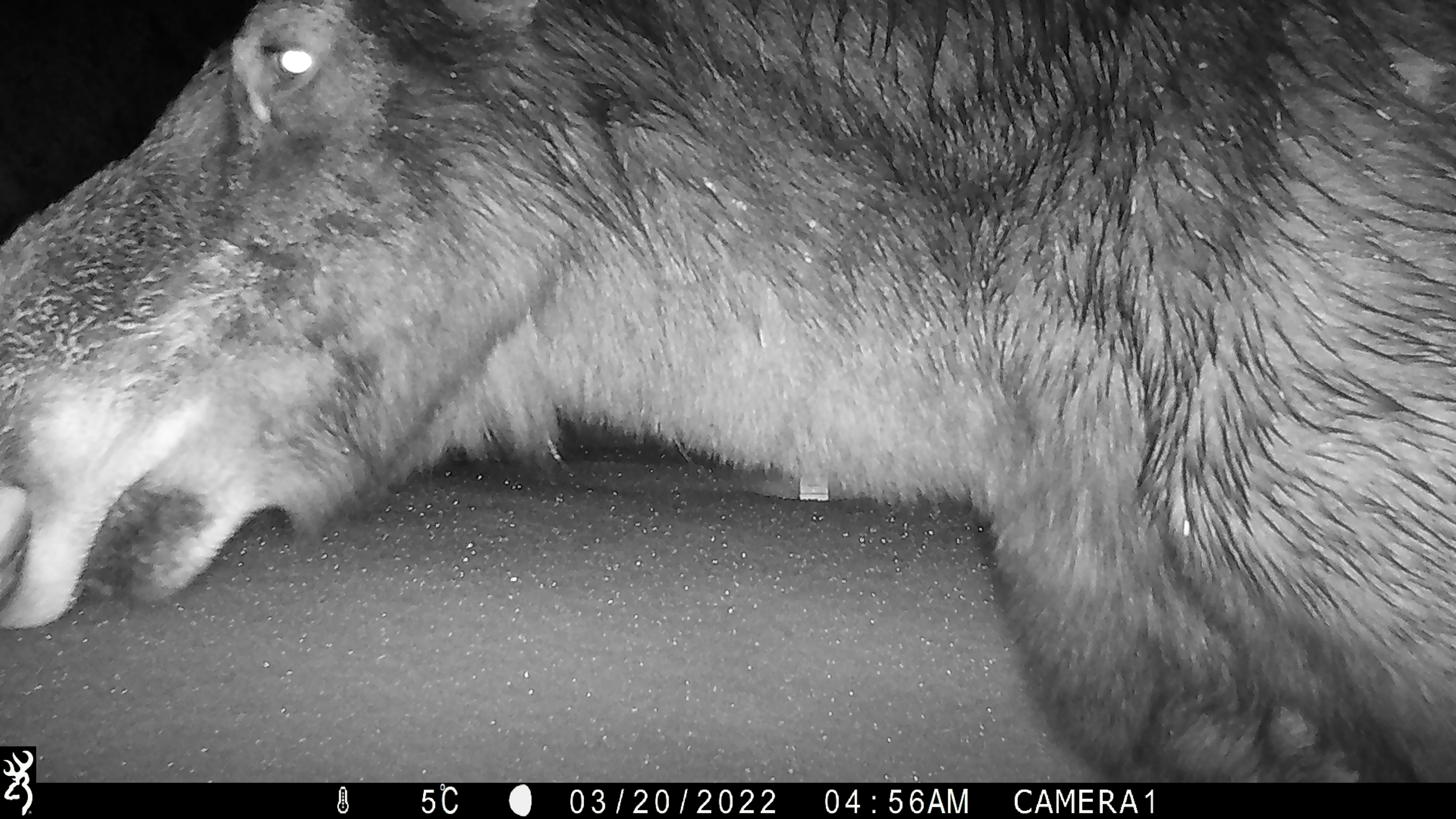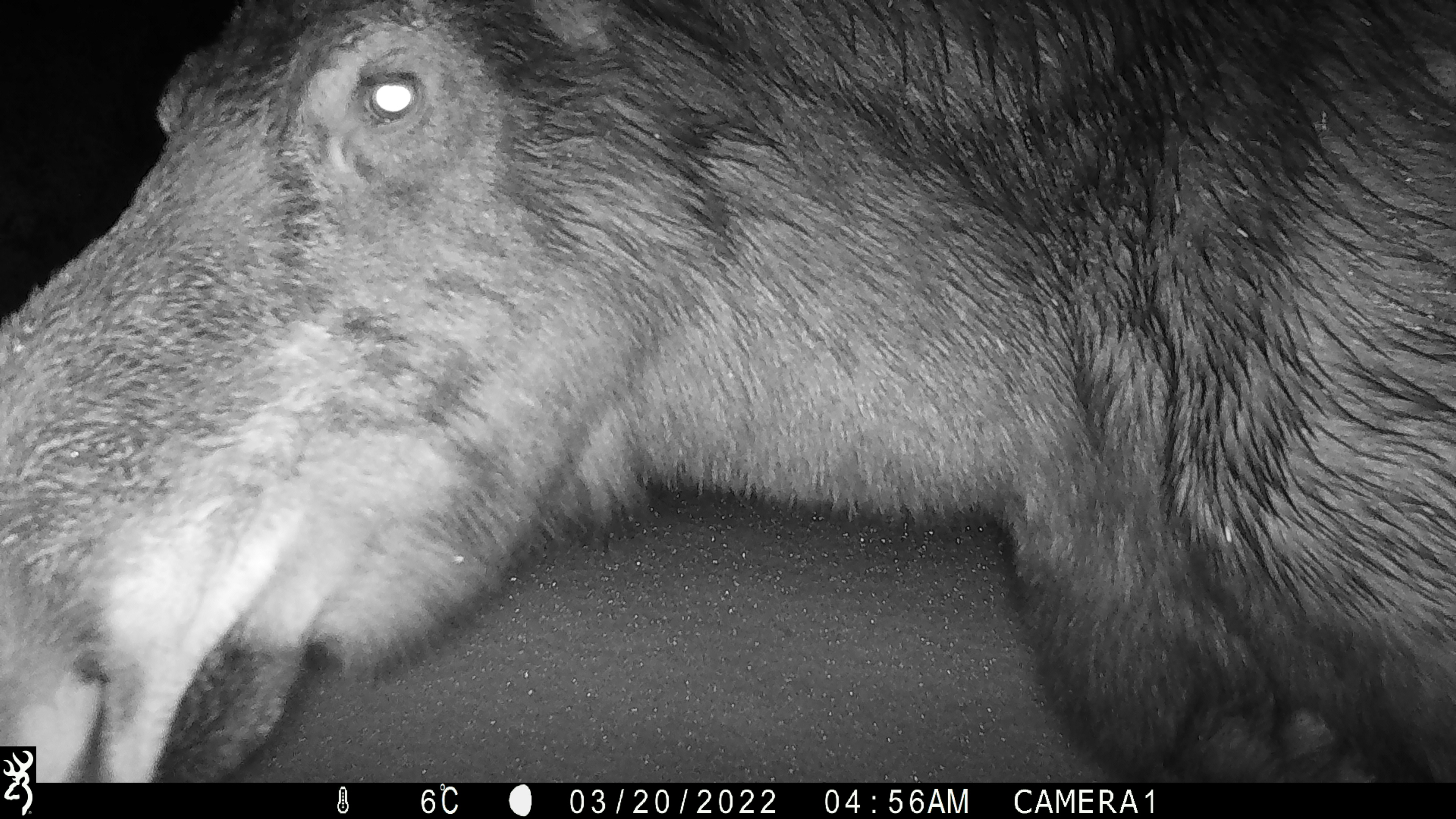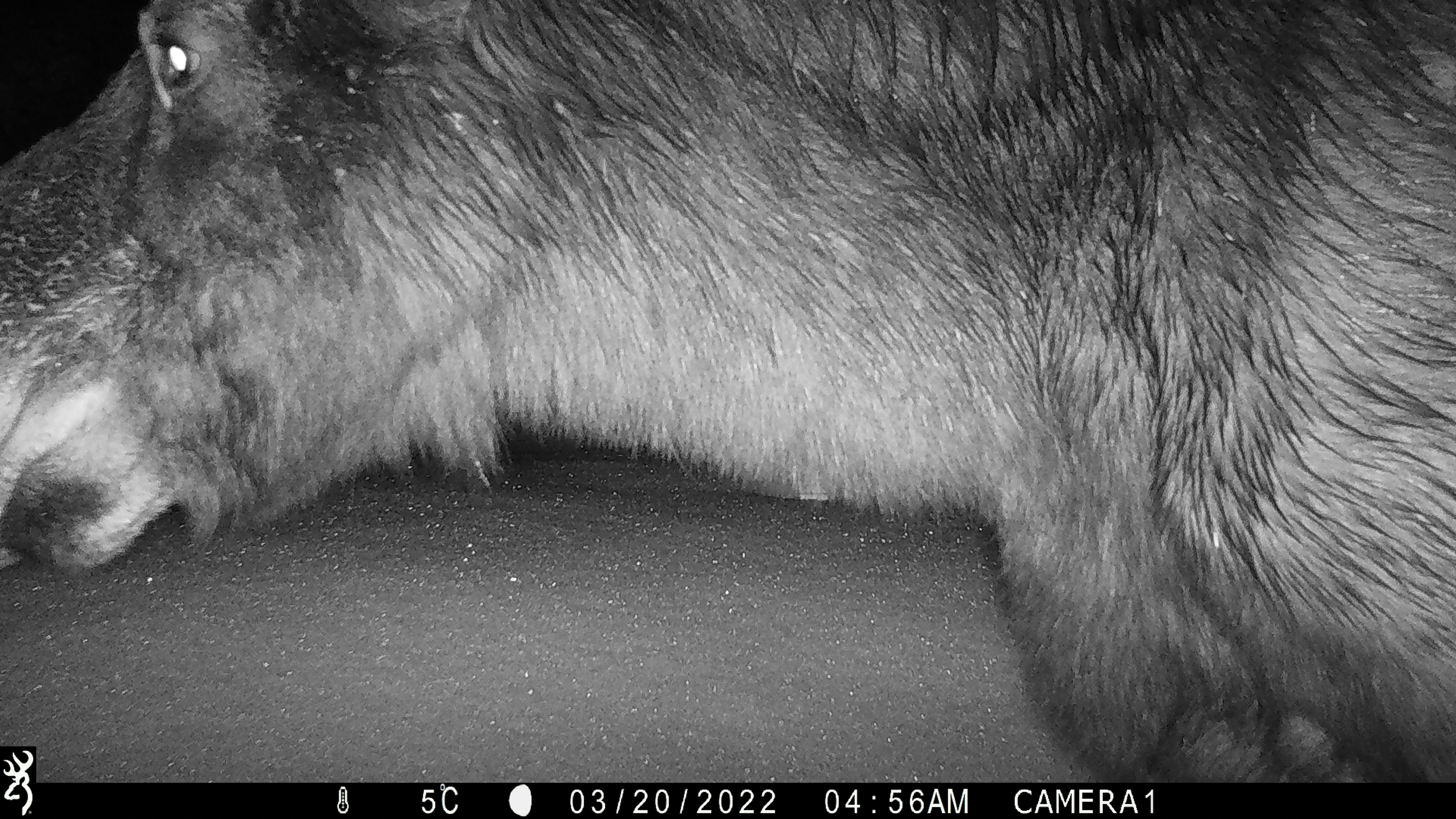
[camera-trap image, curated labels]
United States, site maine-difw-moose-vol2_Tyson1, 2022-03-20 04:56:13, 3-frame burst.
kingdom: Animalia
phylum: Chordata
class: Mammalia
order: Artiodactyla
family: Cervidae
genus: Alces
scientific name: Alces alces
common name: moose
Moose (Alces alces).